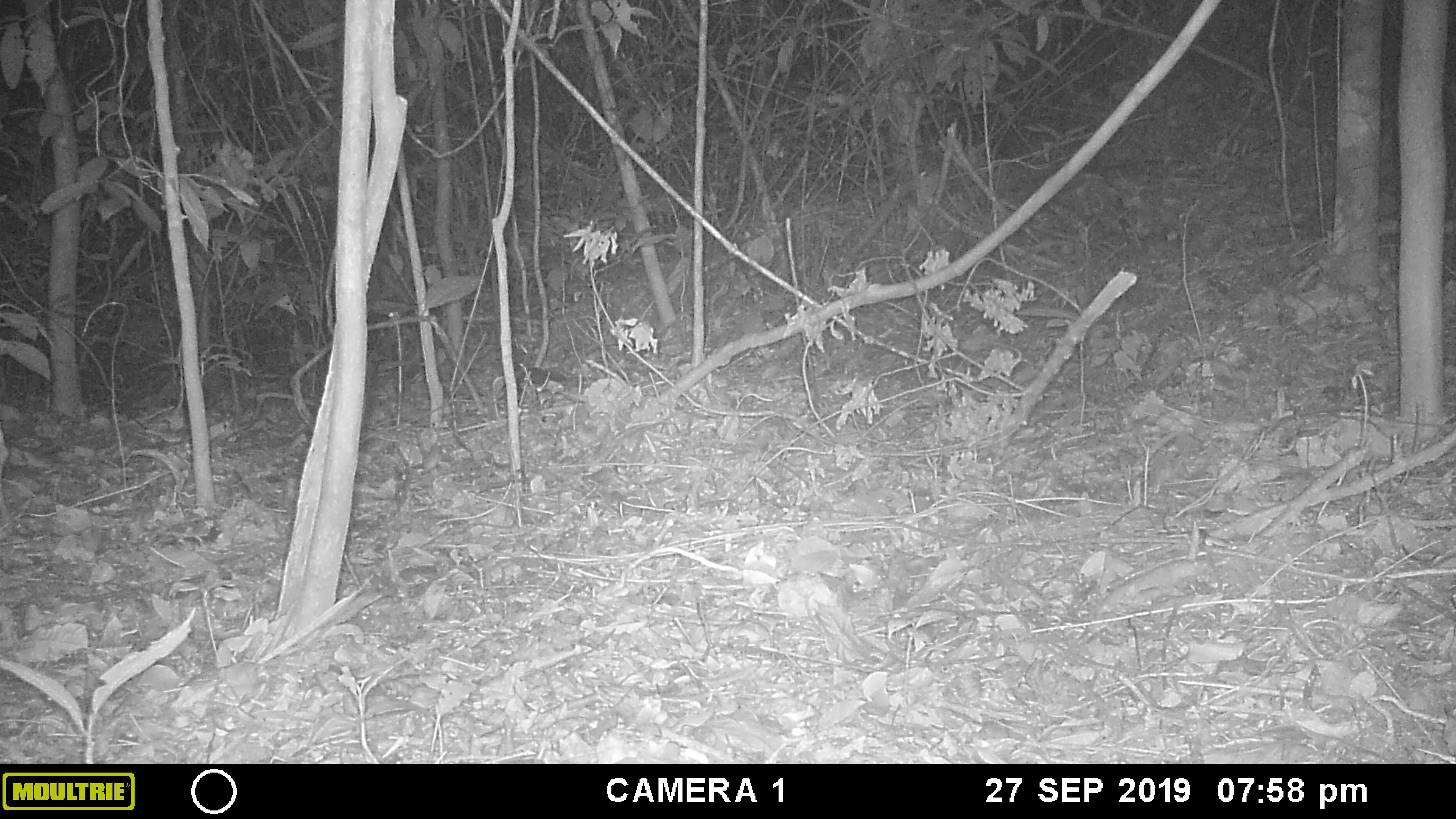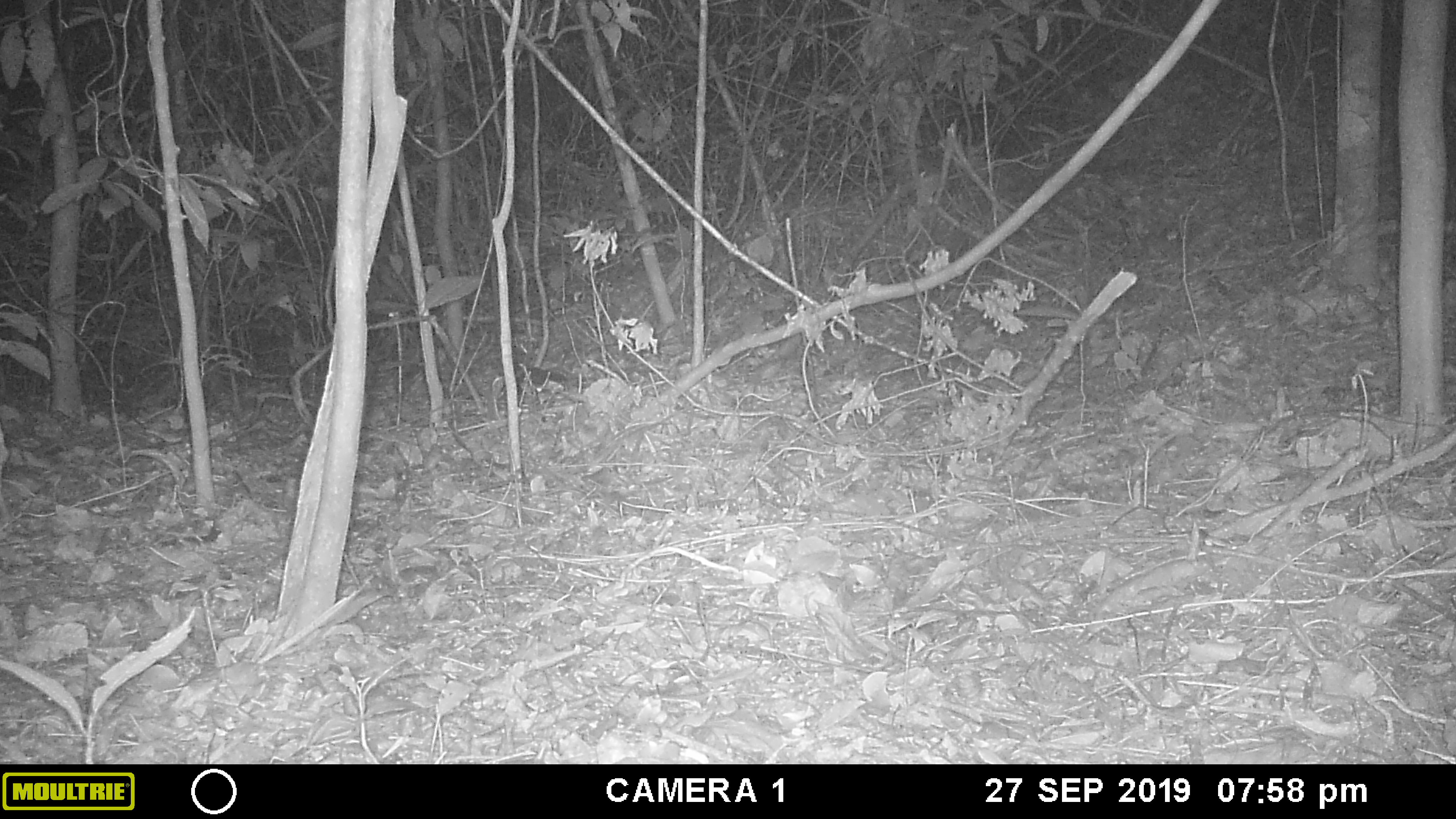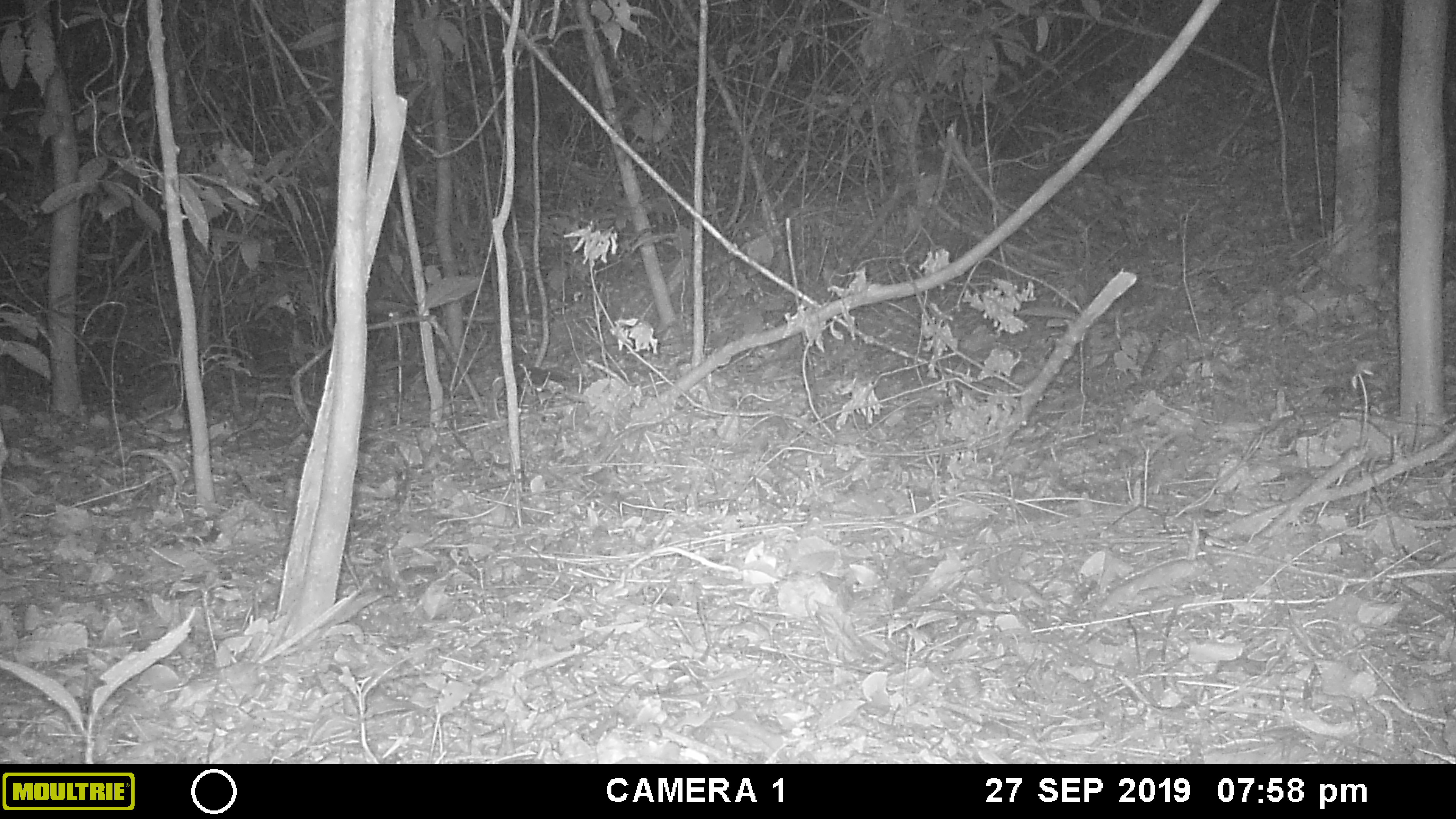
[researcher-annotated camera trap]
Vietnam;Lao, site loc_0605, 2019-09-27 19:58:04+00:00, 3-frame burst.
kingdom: Animalia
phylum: Chordata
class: Mammalia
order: Artiodactyla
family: Cervidae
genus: Muntiacus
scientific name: Muntiacus rooseveltorum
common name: roosevelt's muntjac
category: roosevelts muntjac group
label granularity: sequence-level